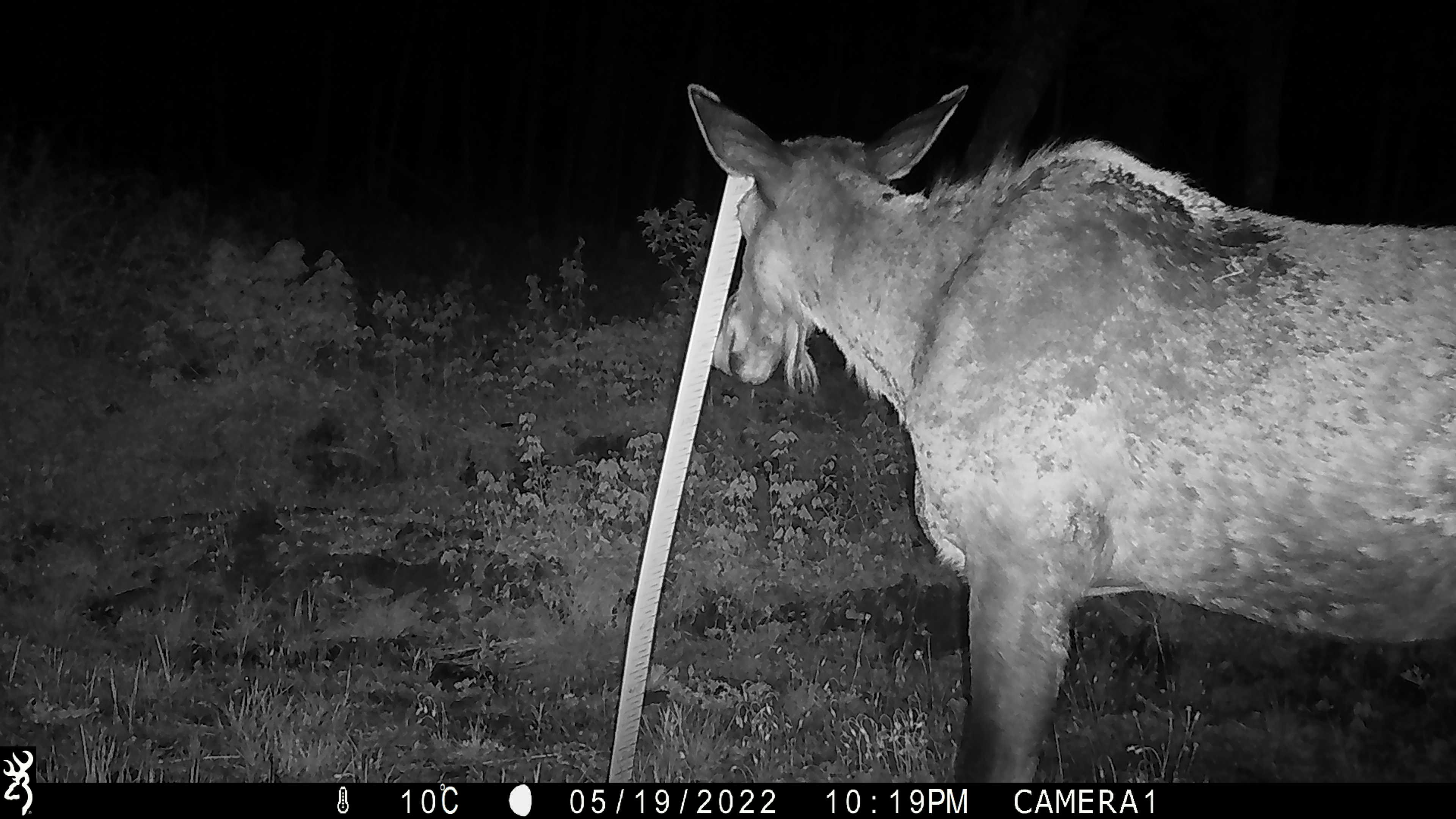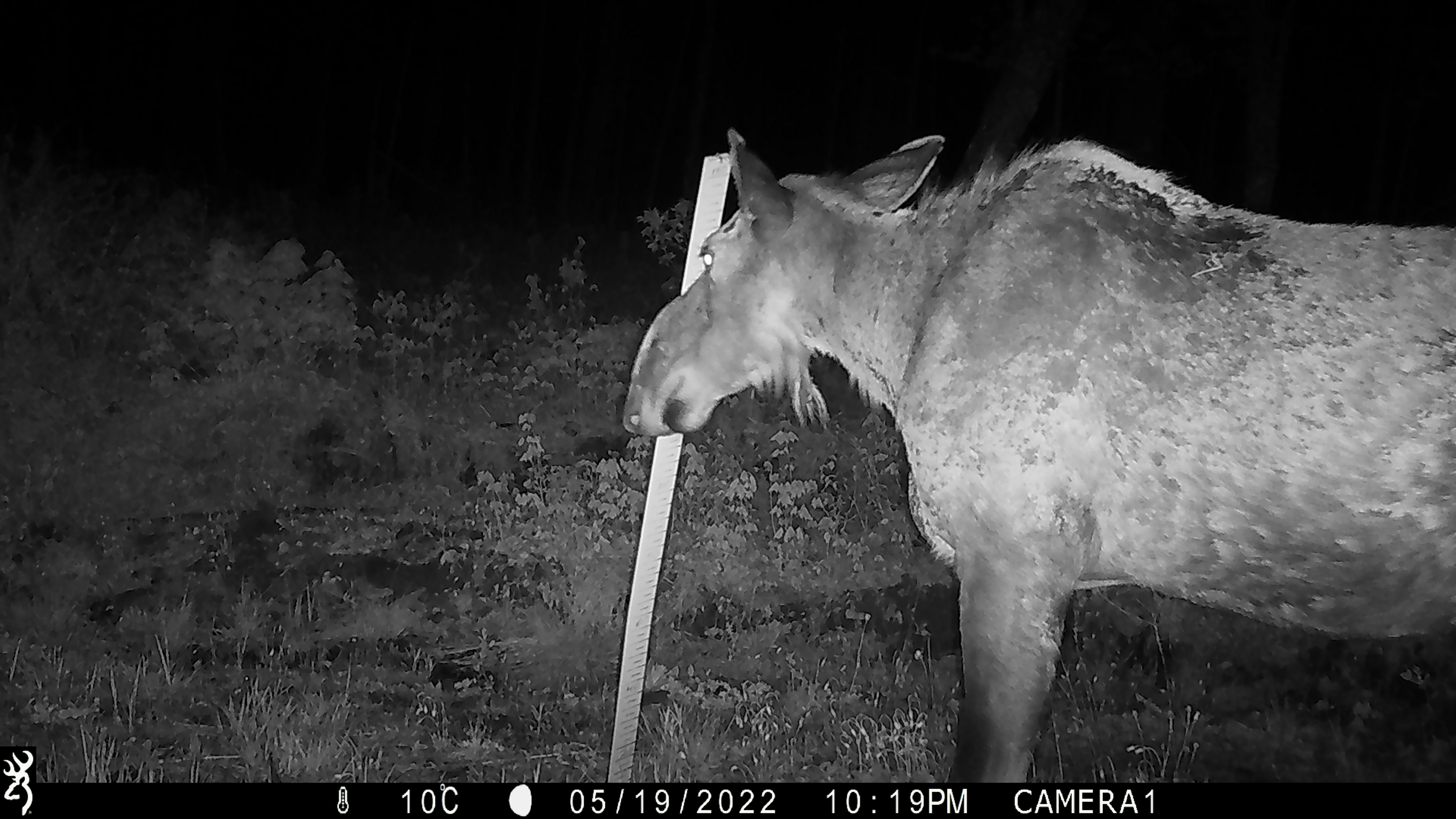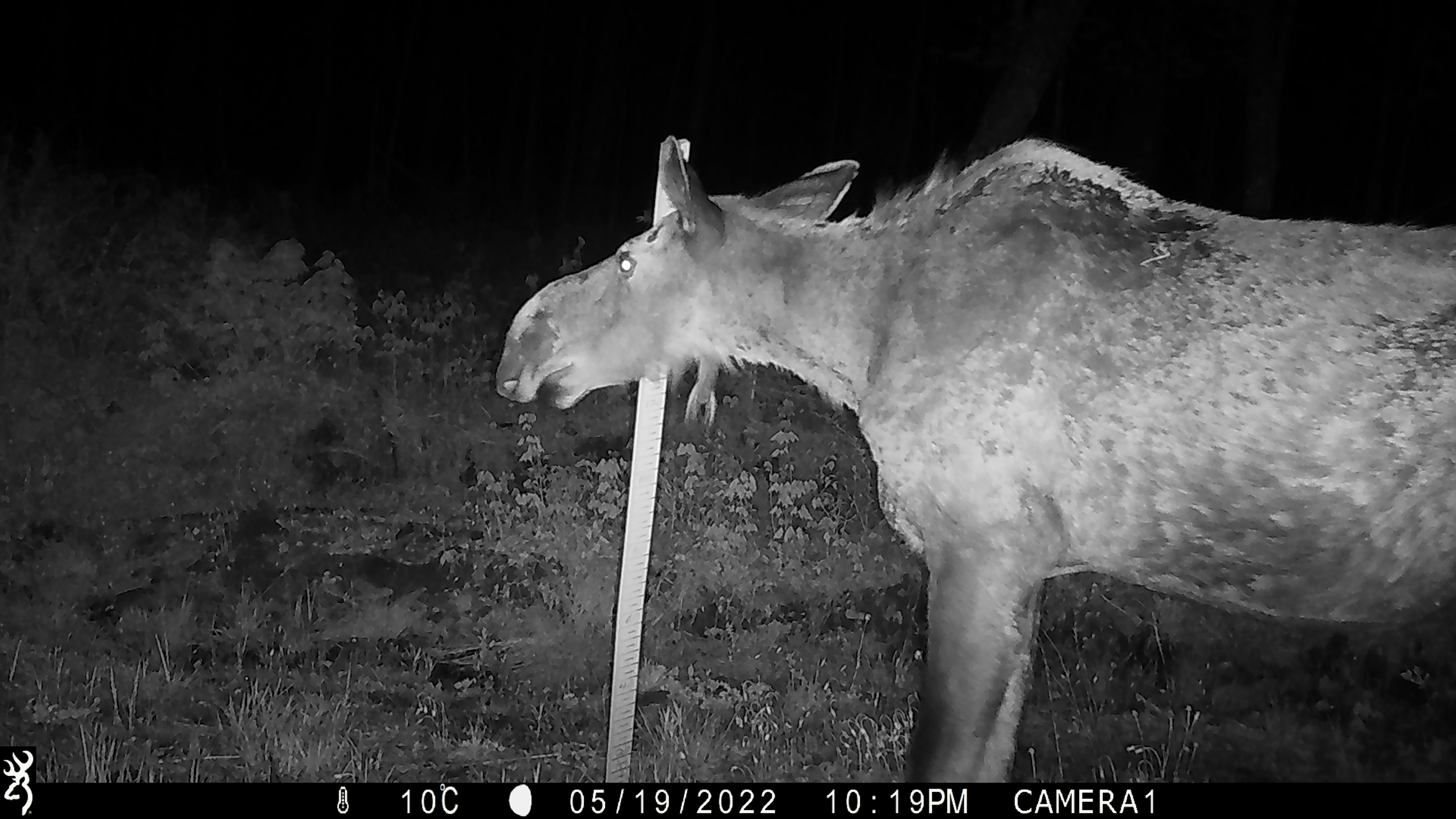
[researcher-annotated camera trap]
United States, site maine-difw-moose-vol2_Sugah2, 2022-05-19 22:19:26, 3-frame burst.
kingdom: Animalia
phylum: Chordata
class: Mammalia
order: Artiodactyla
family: Cervidae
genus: Alces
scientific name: Alces alces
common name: moose